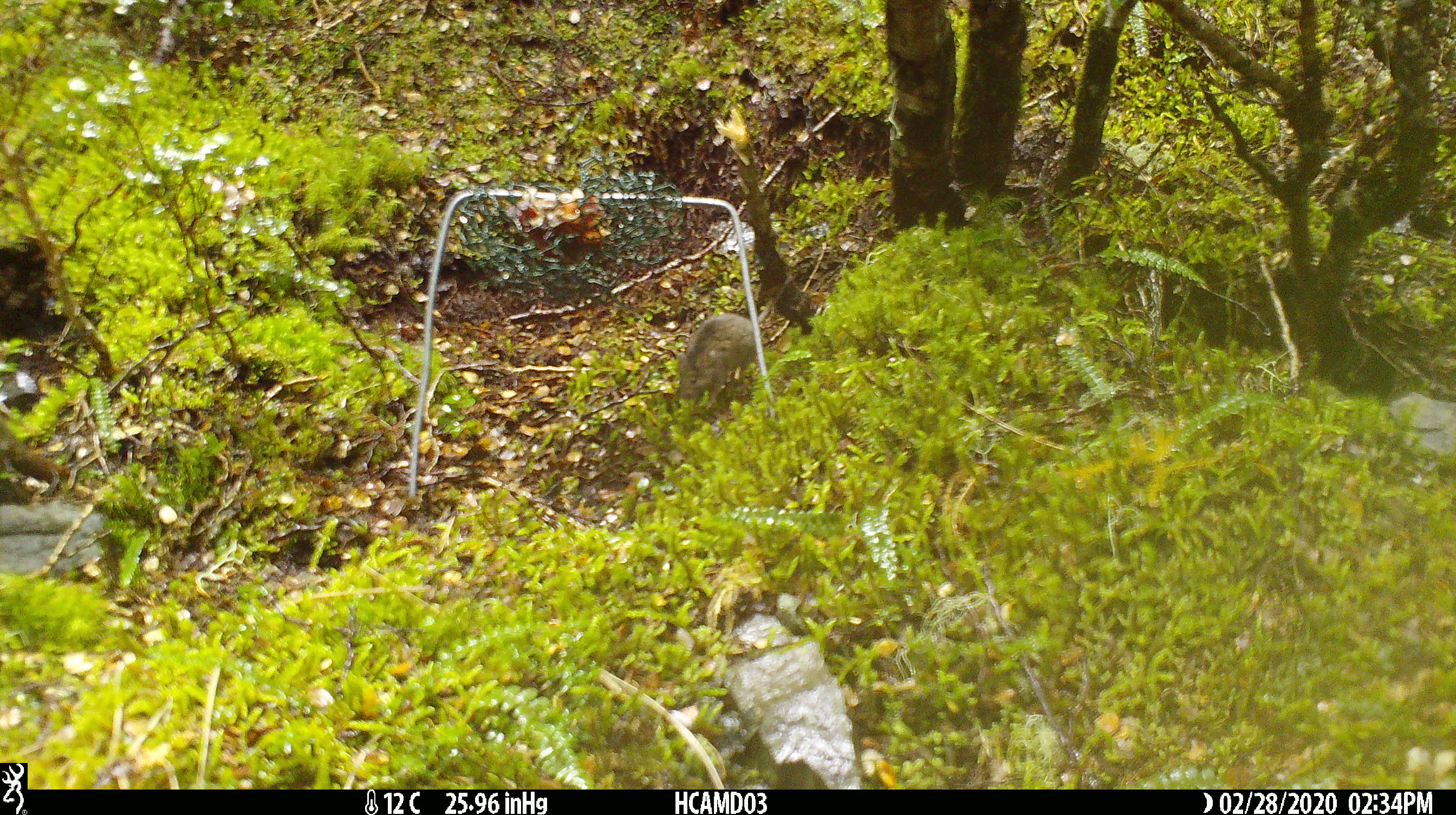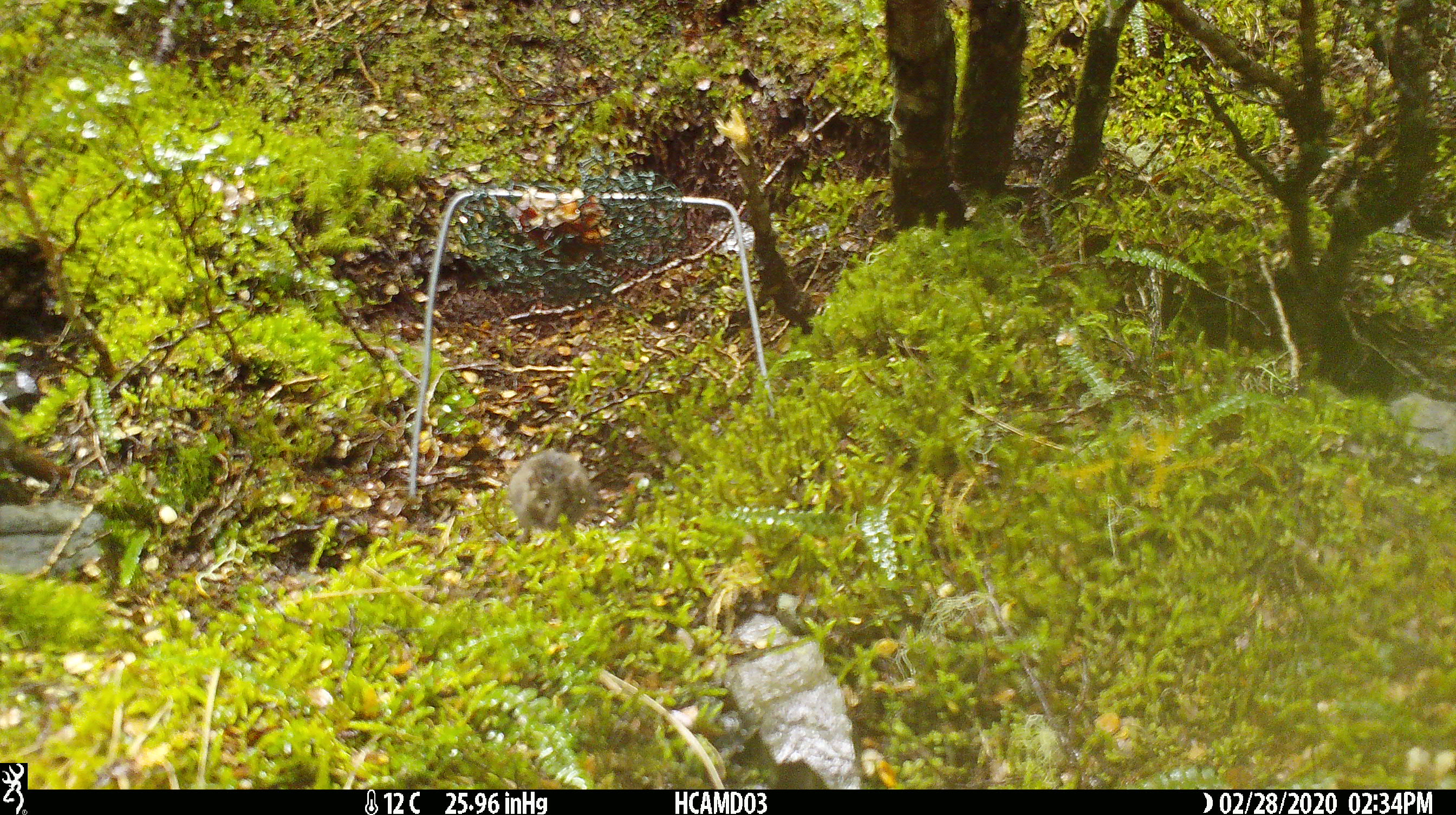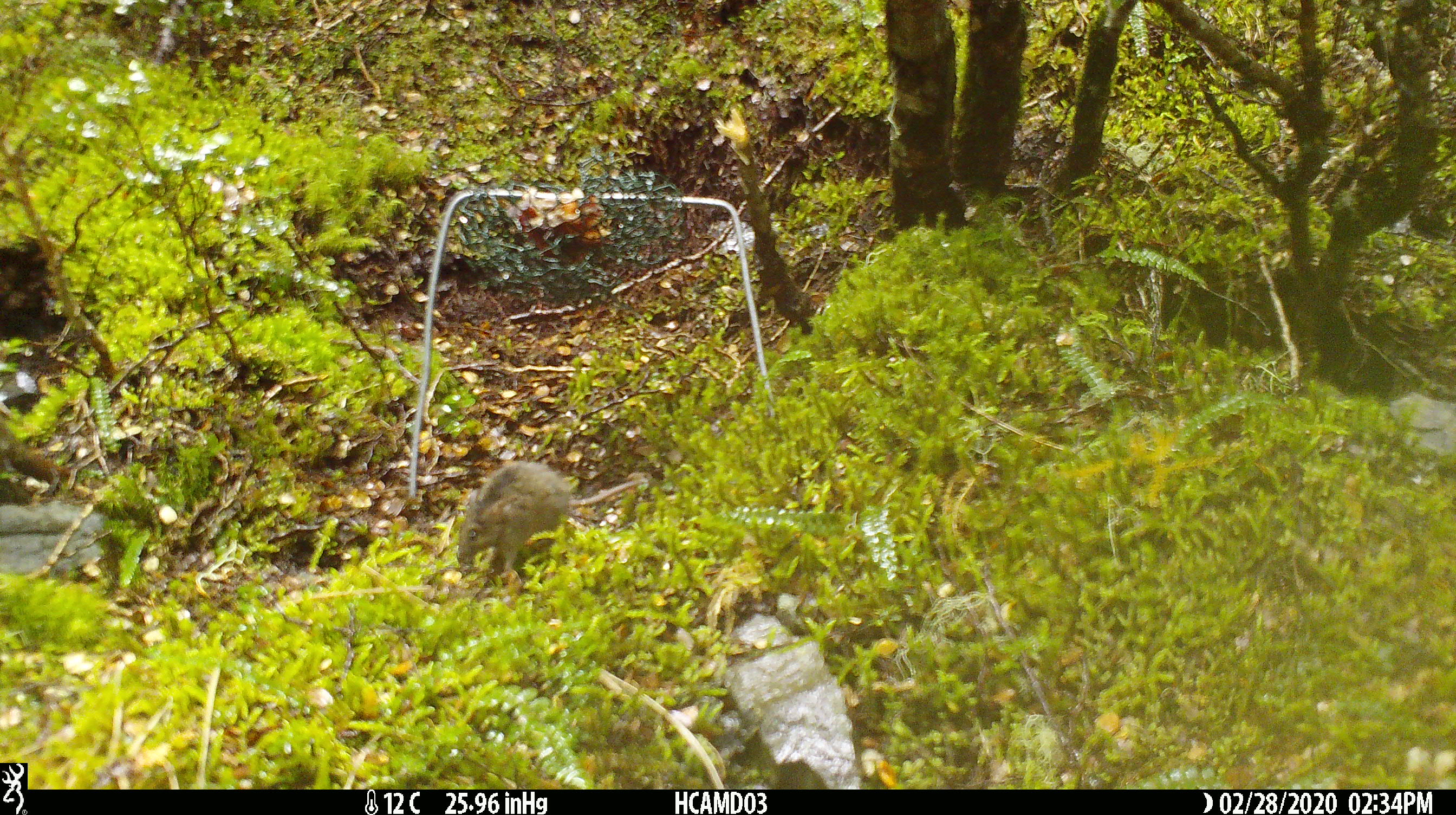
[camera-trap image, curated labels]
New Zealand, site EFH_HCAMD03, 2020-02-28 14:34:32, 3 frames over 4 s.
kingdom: Animalia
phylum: Chordata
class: Mammalia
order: Rodentia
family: Muridae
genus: Mus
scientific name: Mus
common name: mouse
Mouse (Mus).